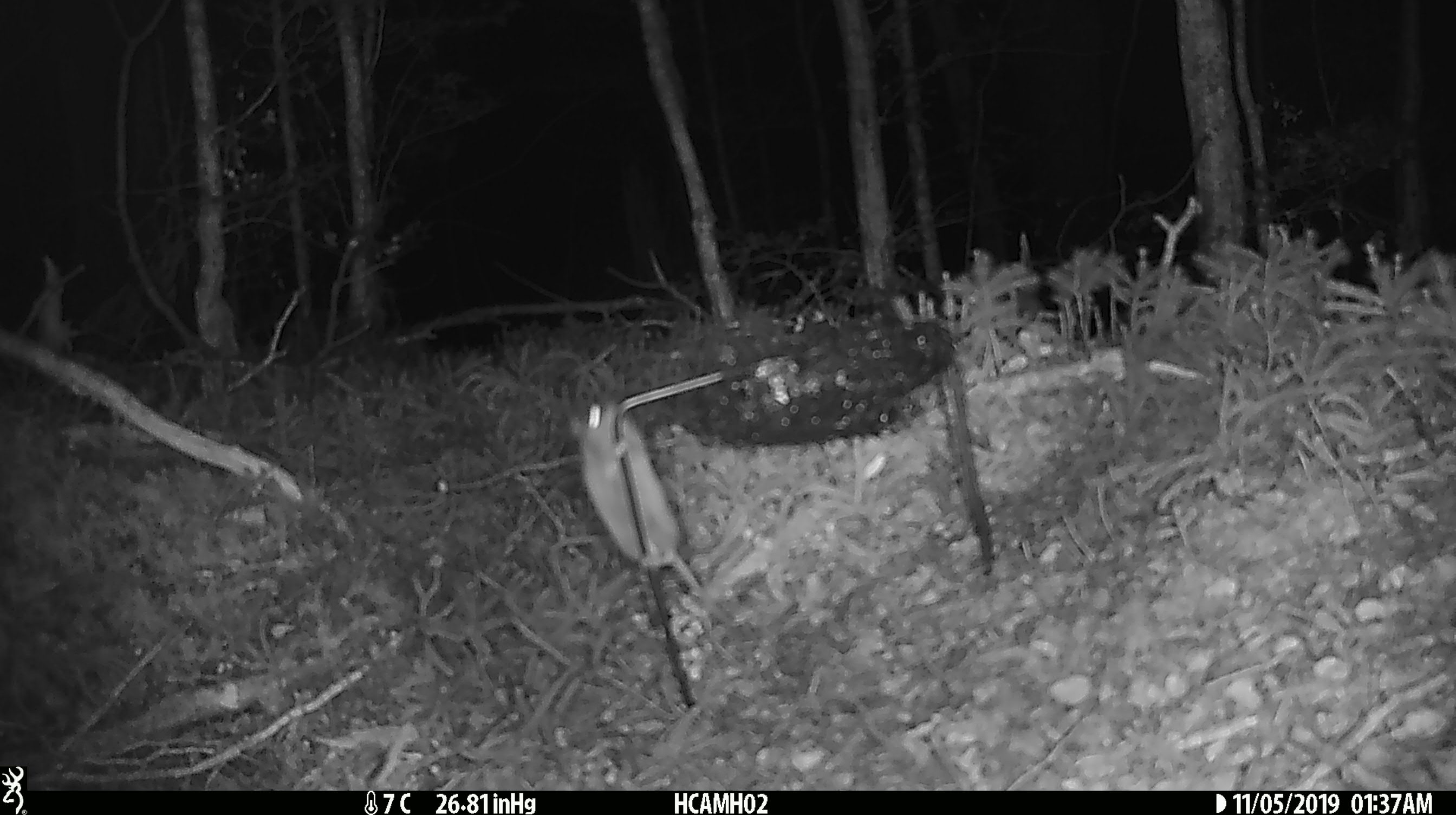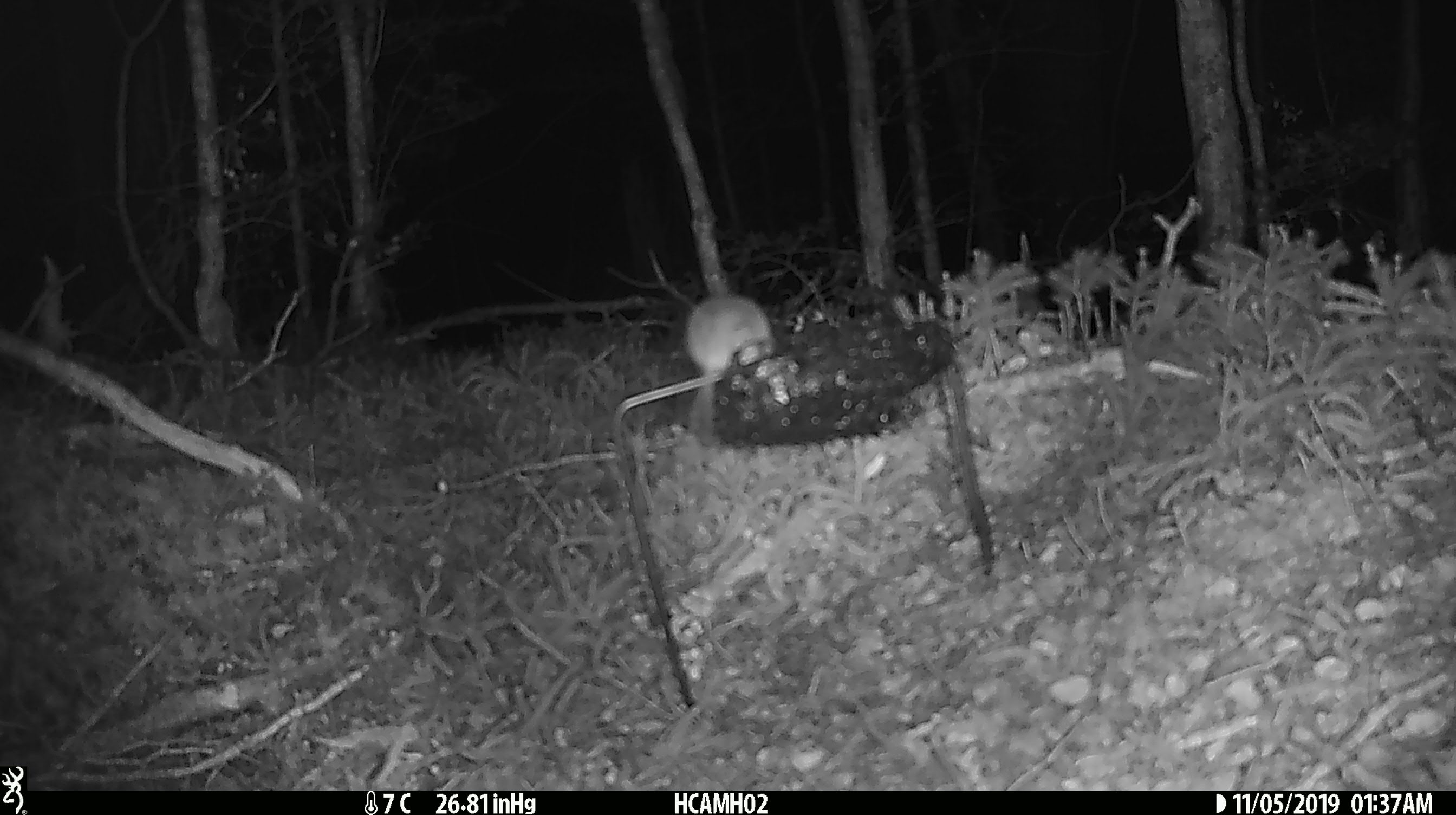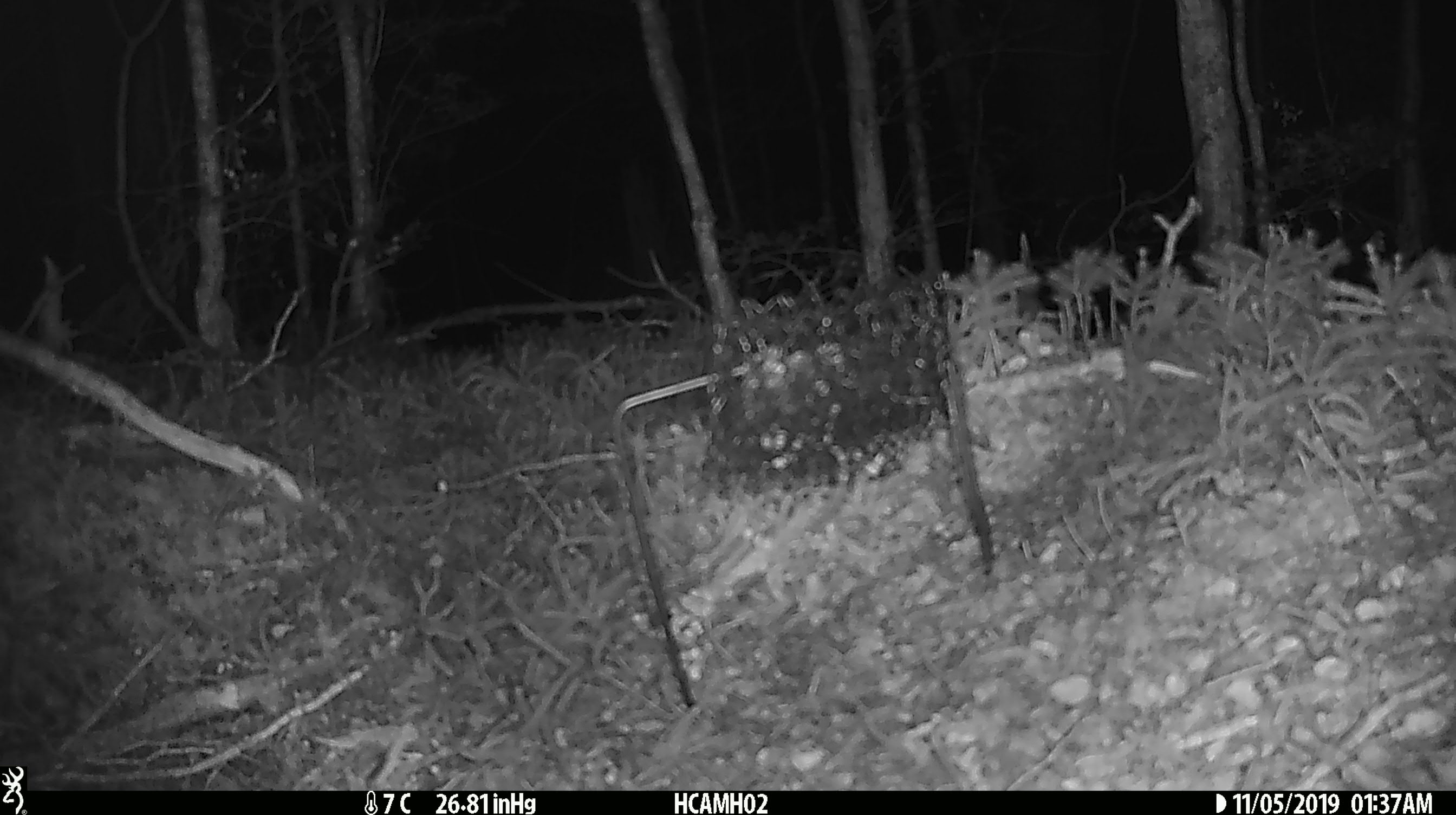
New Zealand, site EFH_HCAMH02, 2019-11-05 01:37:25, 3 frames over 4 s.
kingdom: Animalia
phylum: Chordata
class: Mammalia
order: Rodentia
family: Muridae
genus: Mus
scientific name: Mus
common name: mouse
Mouse (Mus).